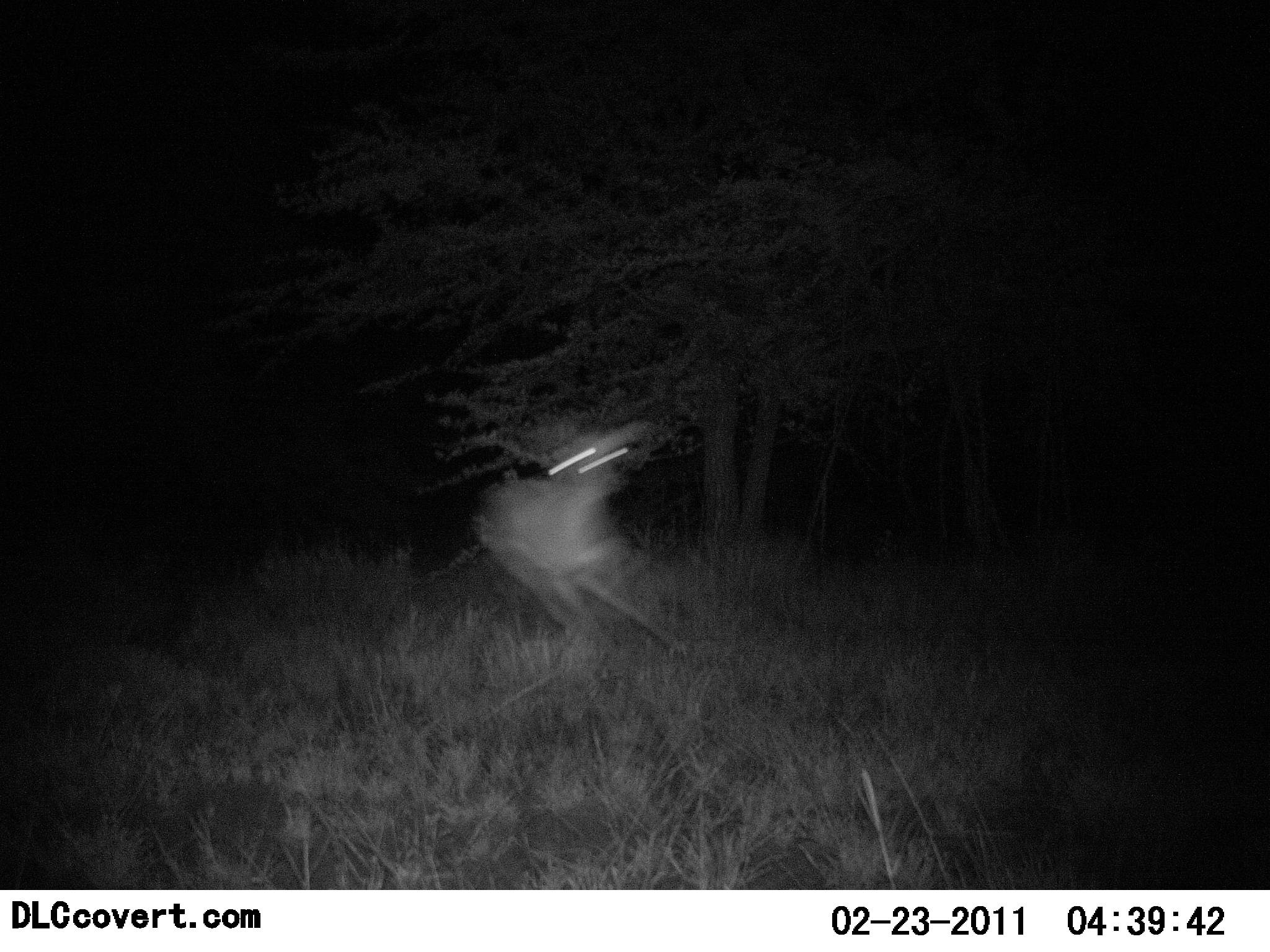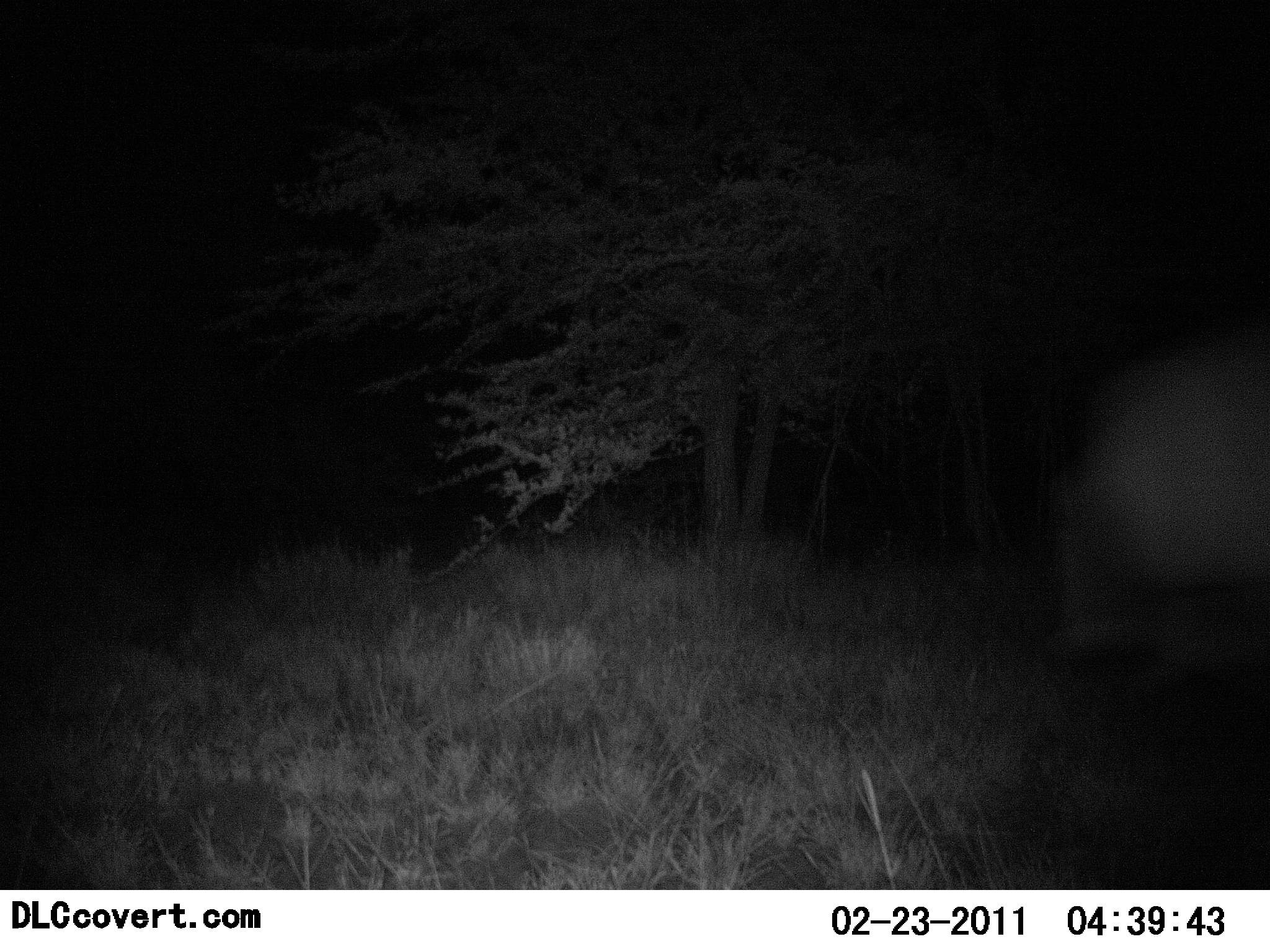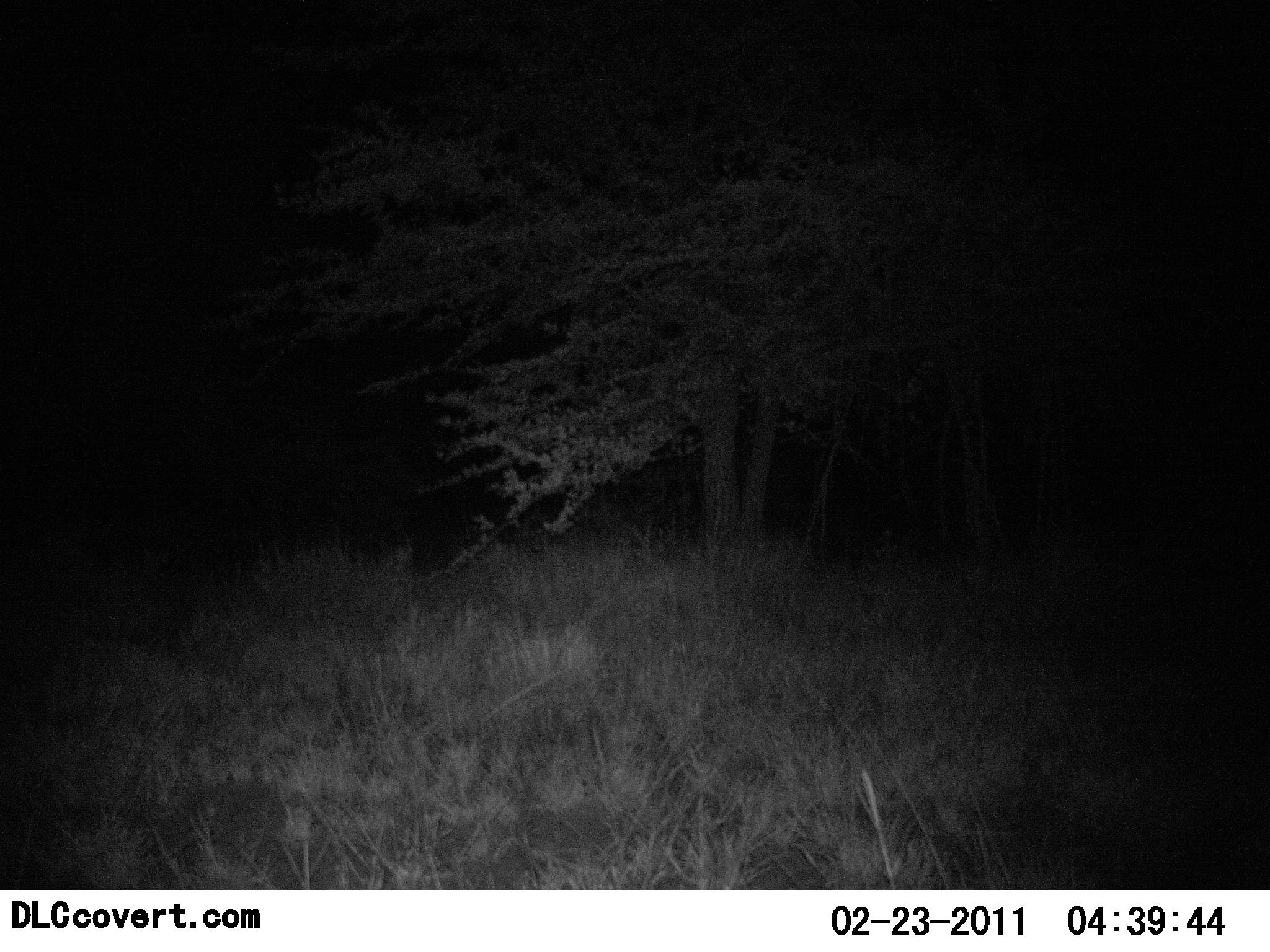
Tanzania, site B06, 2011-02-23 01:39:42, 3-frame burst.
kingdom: Animalia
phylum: Chordata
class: Mammalia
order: Artiodactyla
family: Bovidae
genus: Redunca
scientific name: Redunca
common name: reedbuck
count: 1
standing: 0%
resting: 0%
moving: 100%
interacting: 0%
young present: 0%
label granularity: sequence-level